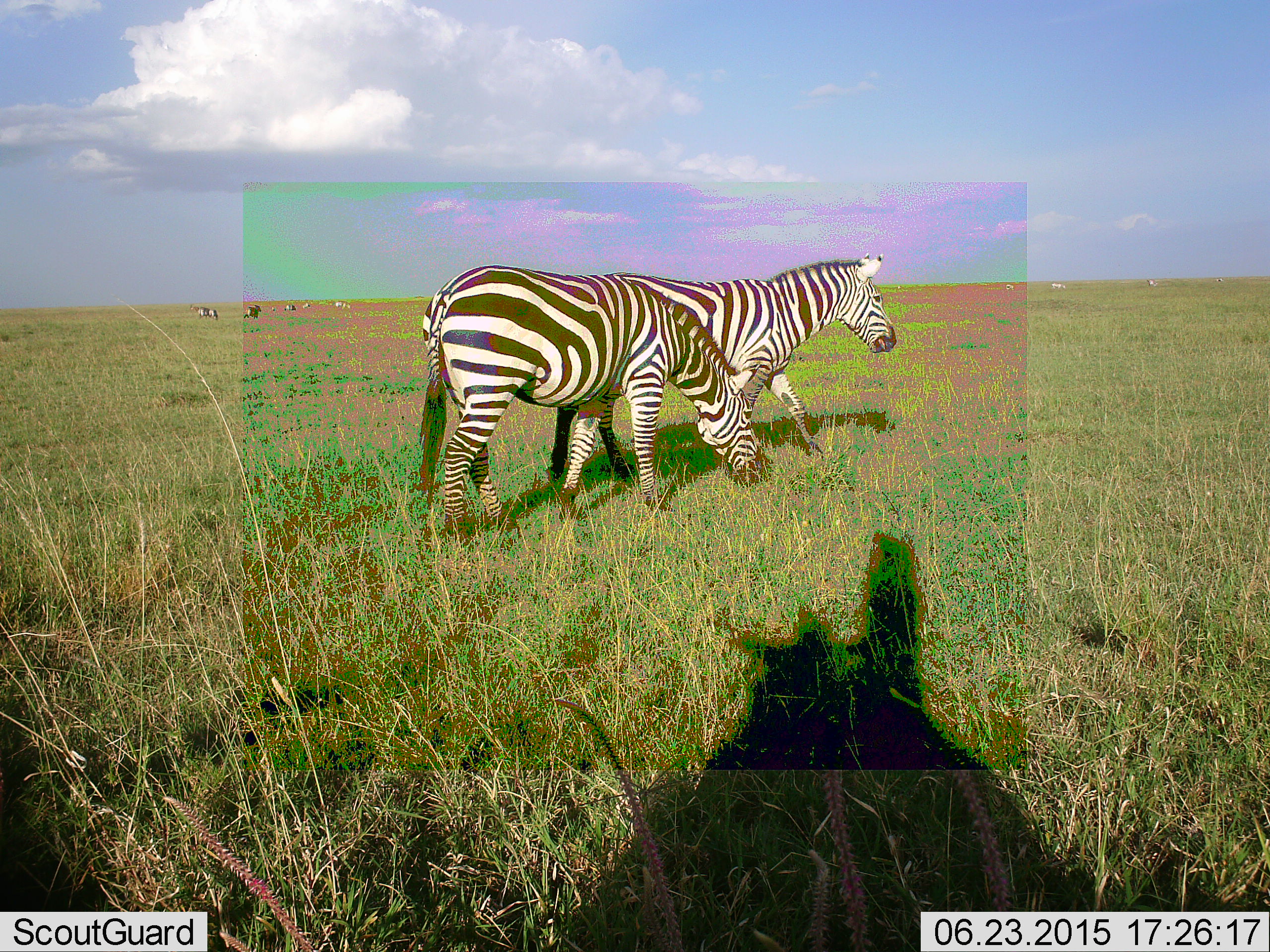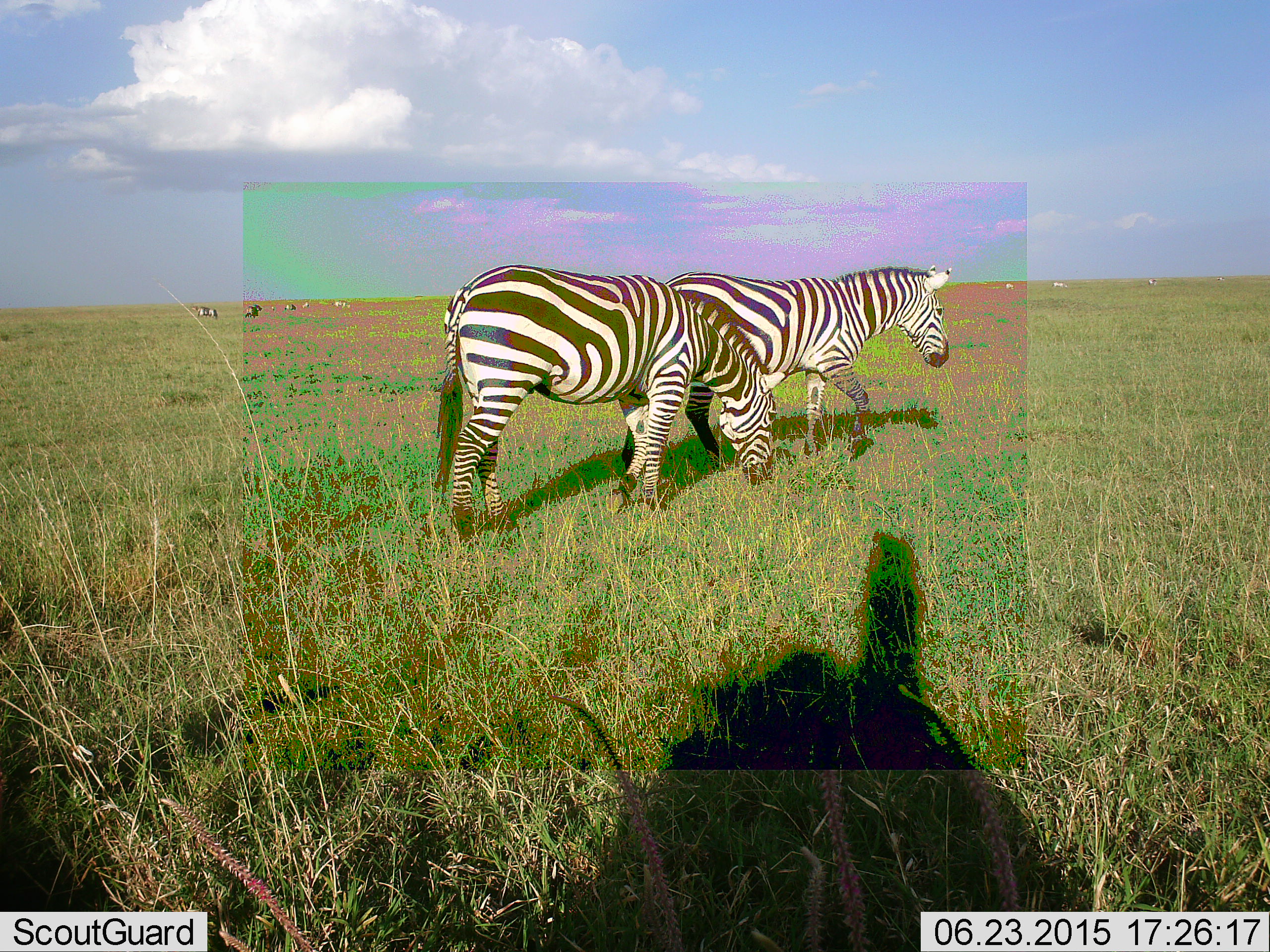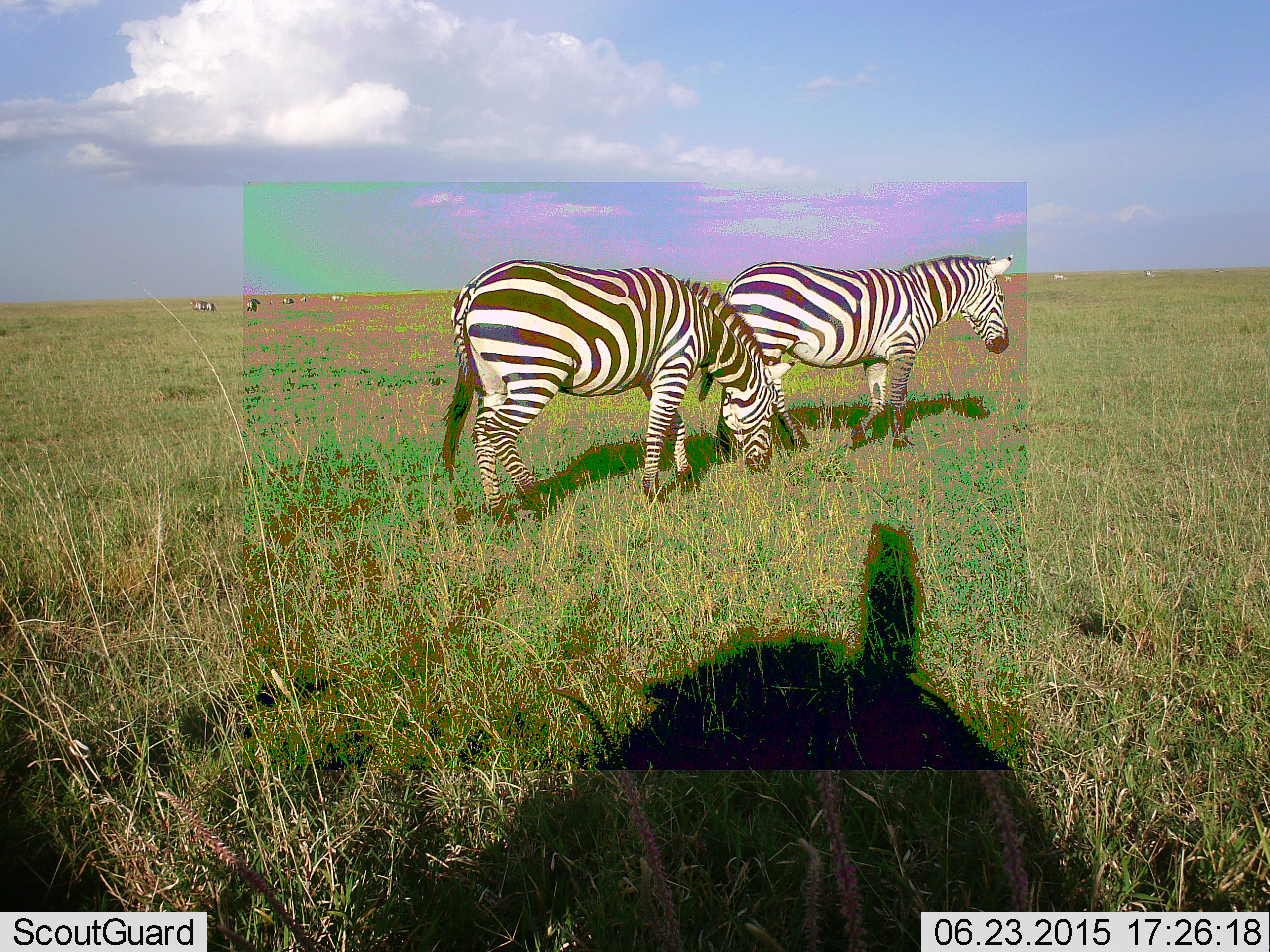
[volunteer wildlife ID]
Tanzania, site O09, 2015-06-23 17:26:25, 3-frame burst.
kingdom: Animalia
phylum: Chordata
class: Mammalia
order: Perissodactyla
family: Equidae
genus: Equus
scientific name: Equus quagga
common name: plains zebra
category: zebra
Zebra (plains zebra) (Equus quagga), count 2. Behavior (volunteer vote fractions): standing 30%, resting 0%, moving 70%, interacting 0%. Young present (vote fraction): 0%. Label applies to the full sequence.